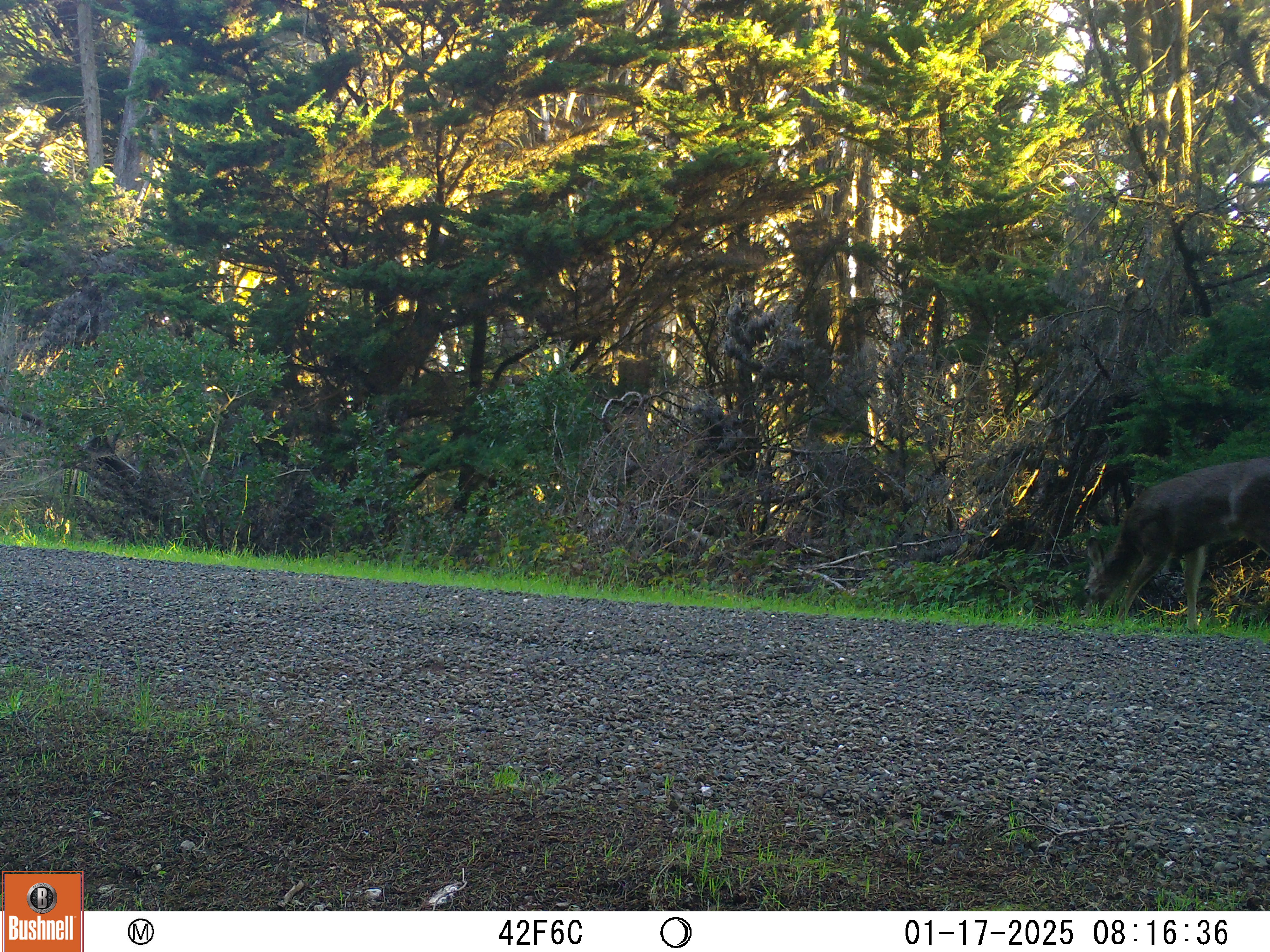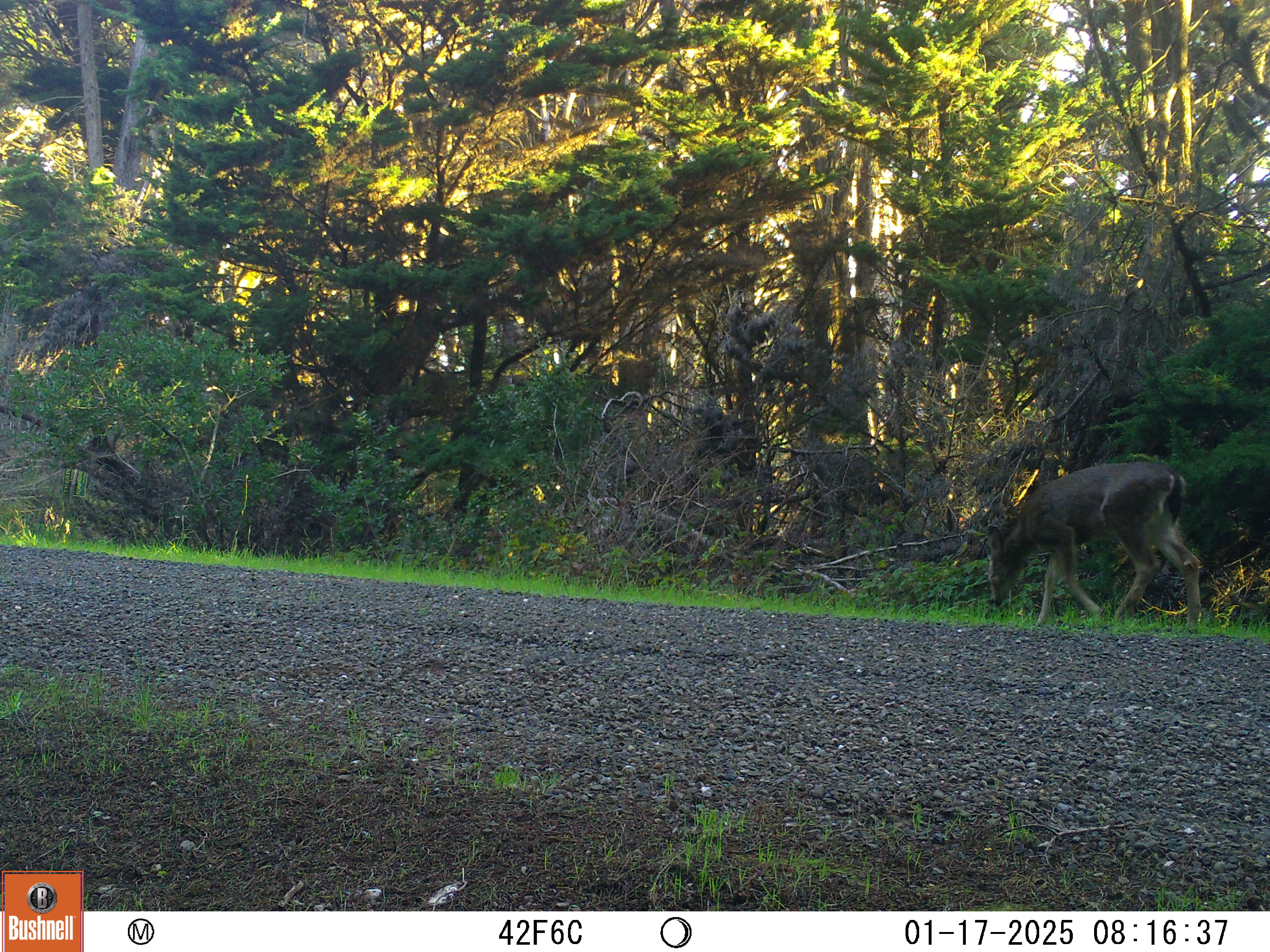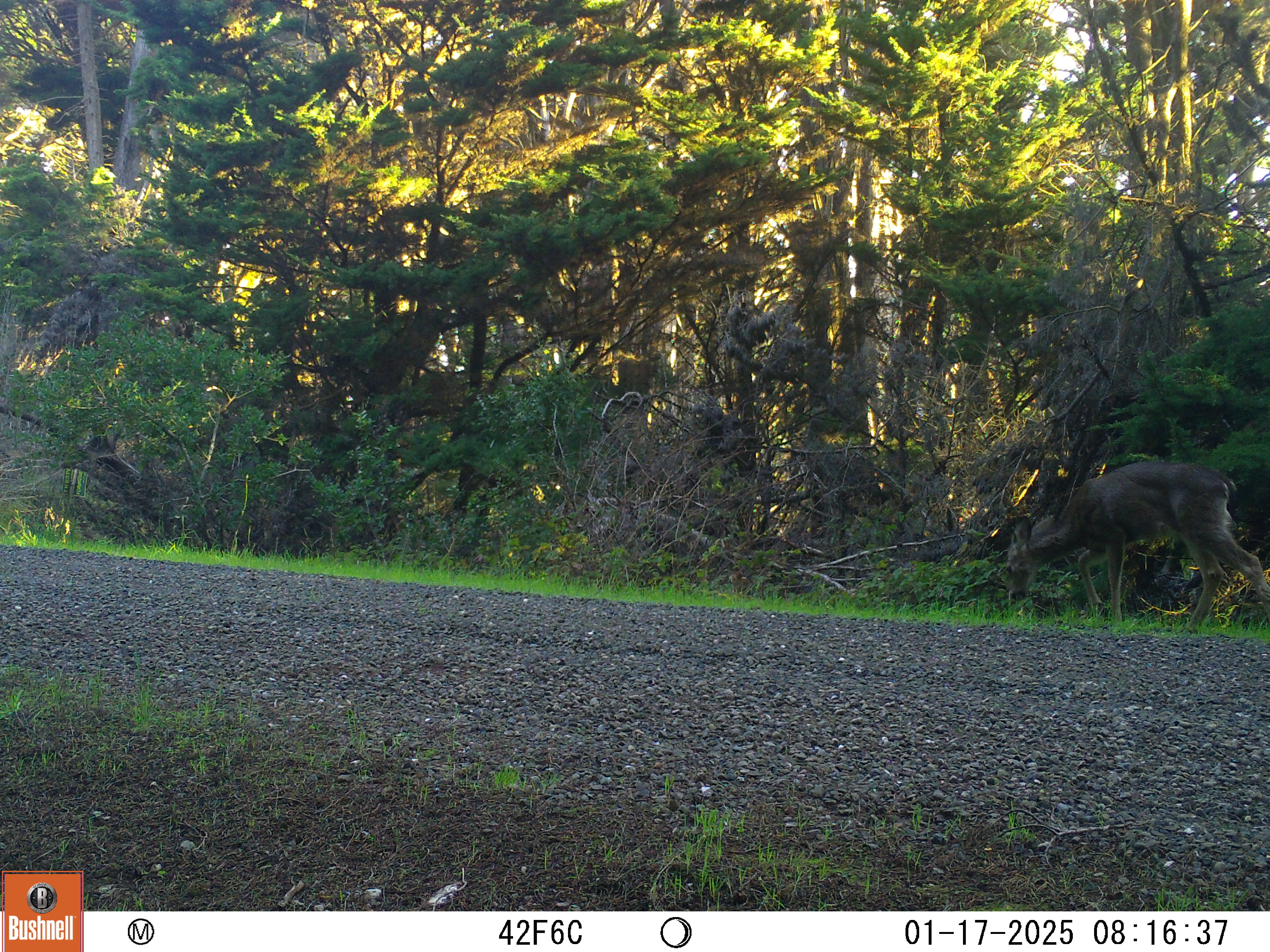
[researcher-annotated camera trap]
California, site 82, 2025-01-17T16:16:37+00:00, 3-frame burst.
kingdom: Animalia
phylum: Chordata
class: Mammalia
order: Artiodactyla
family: Cervidae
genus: Odocoileus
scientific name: Odocoileus hemionus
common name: mule deer